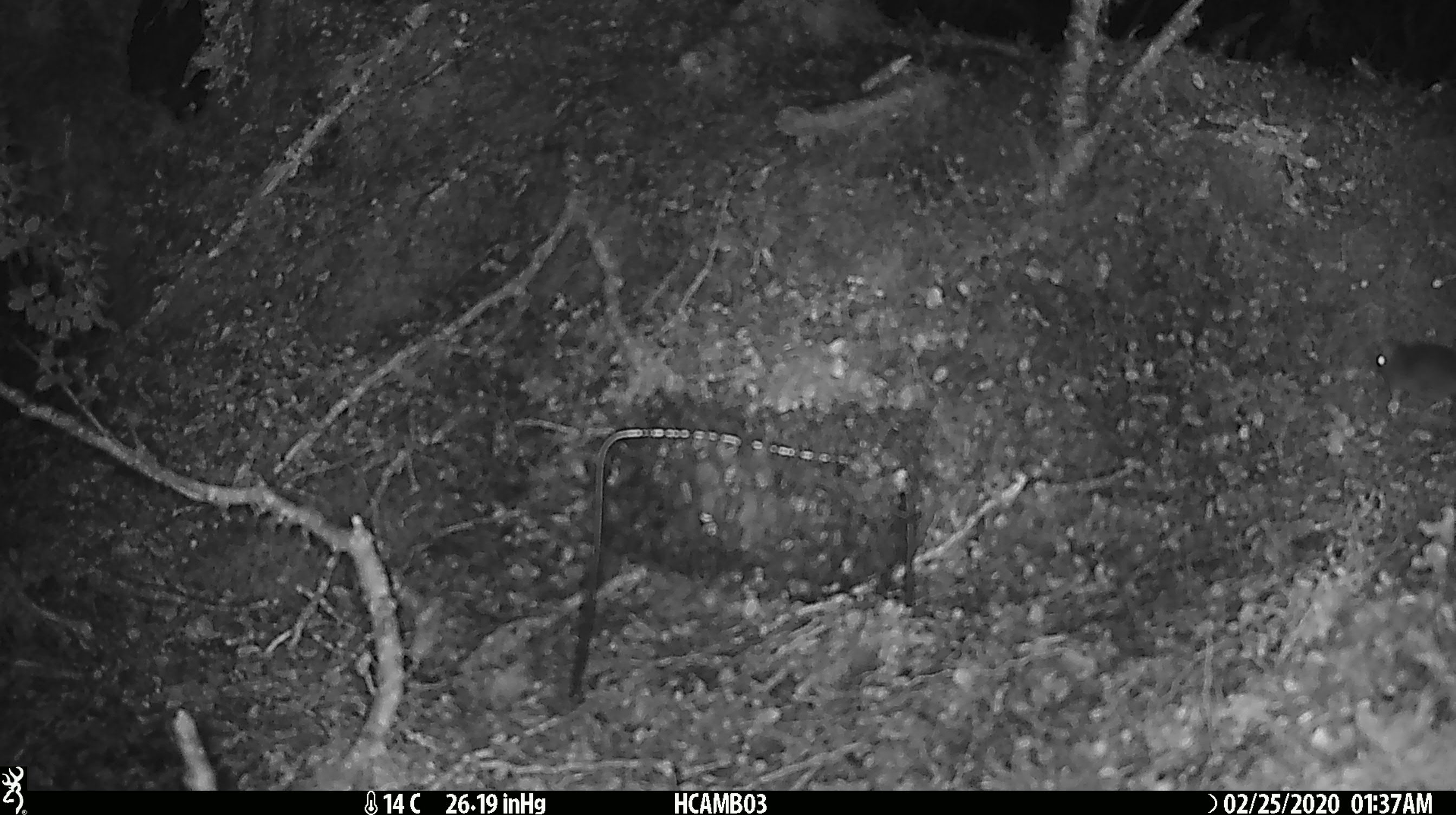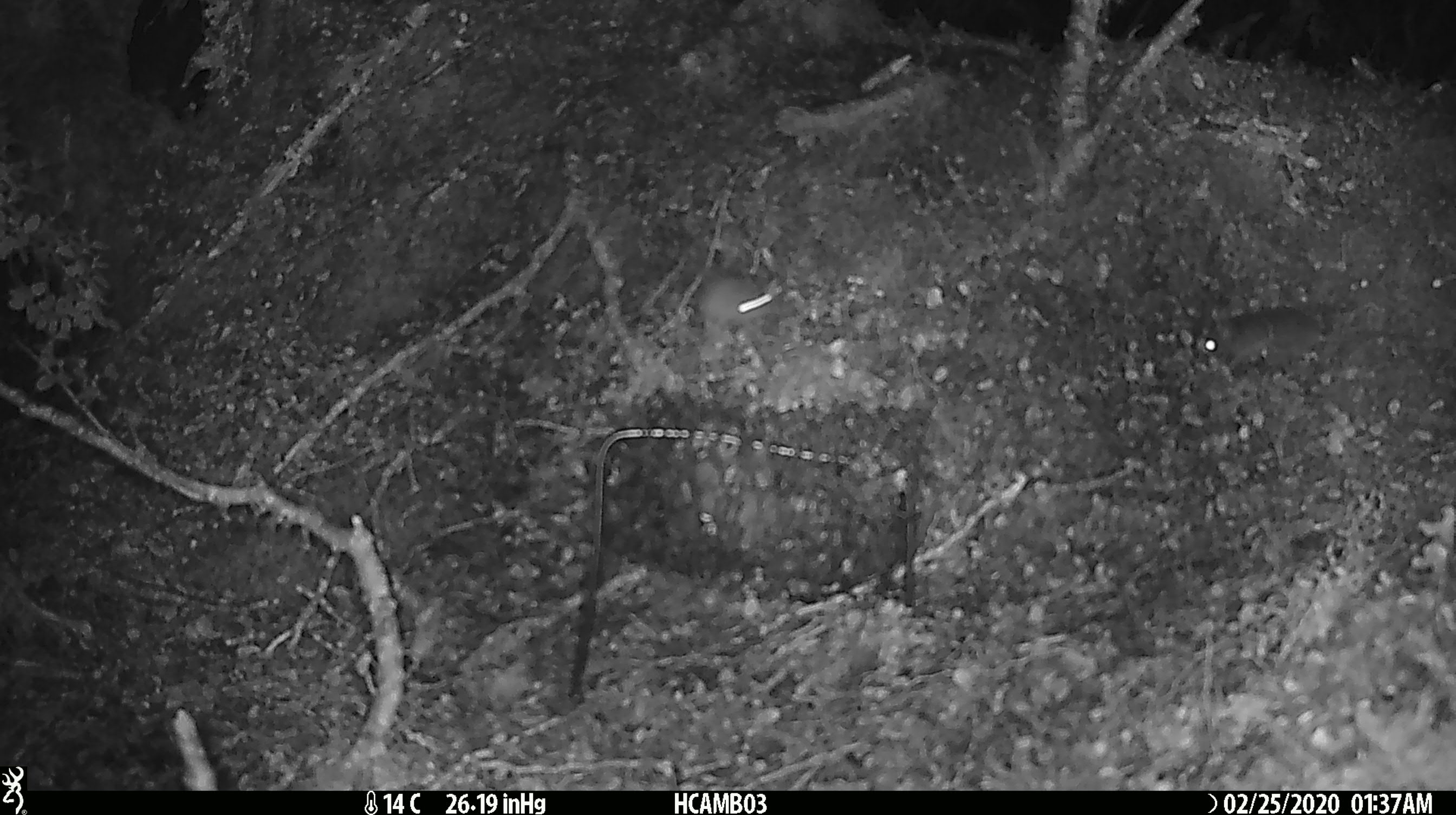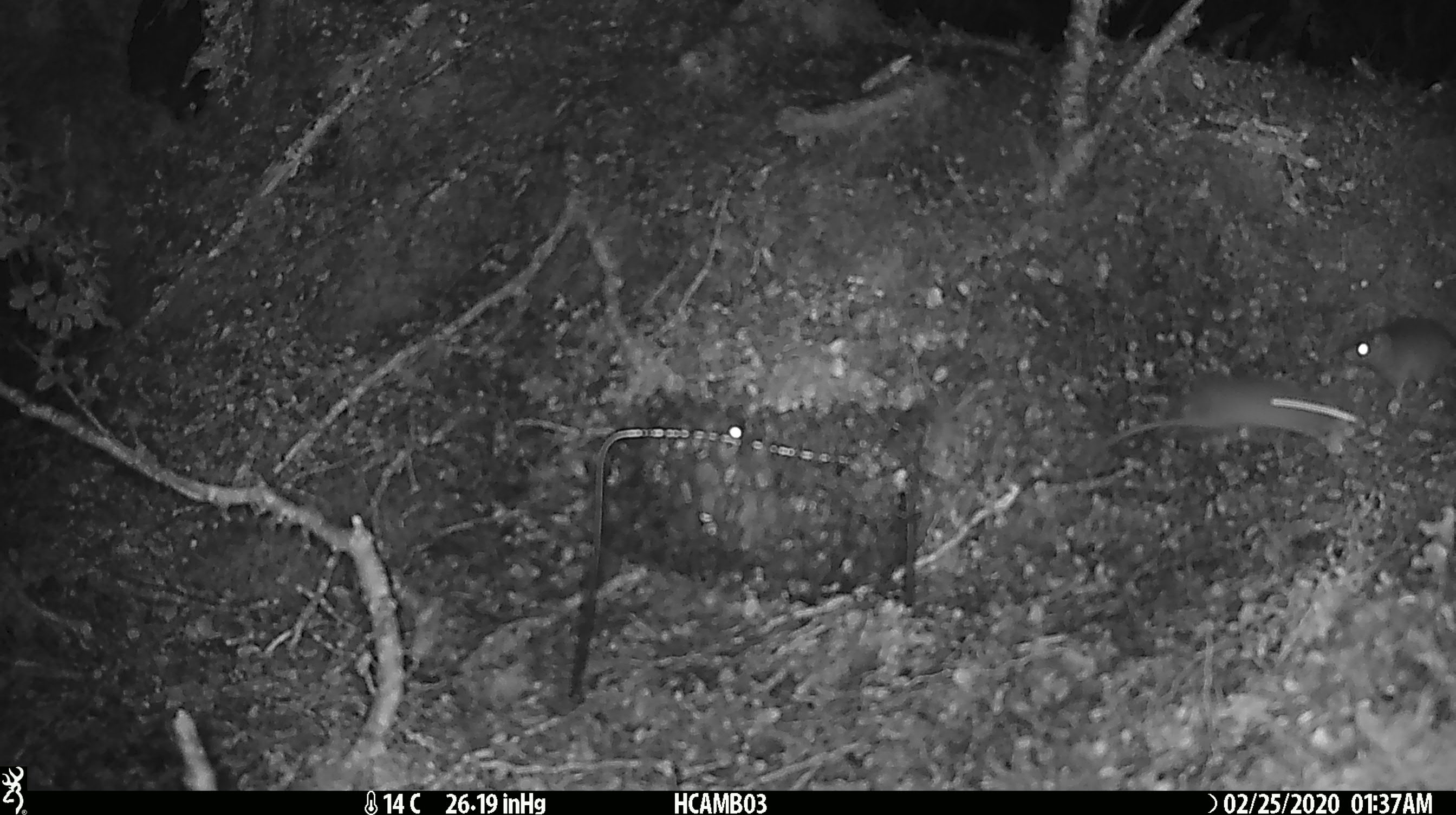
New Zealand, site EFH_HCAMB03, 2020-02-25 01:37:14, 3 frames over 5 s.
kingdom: Animalia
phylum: Chordata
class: Mammalia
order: Rodentia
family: Muridae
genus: Mus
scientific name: Mus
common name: mouse